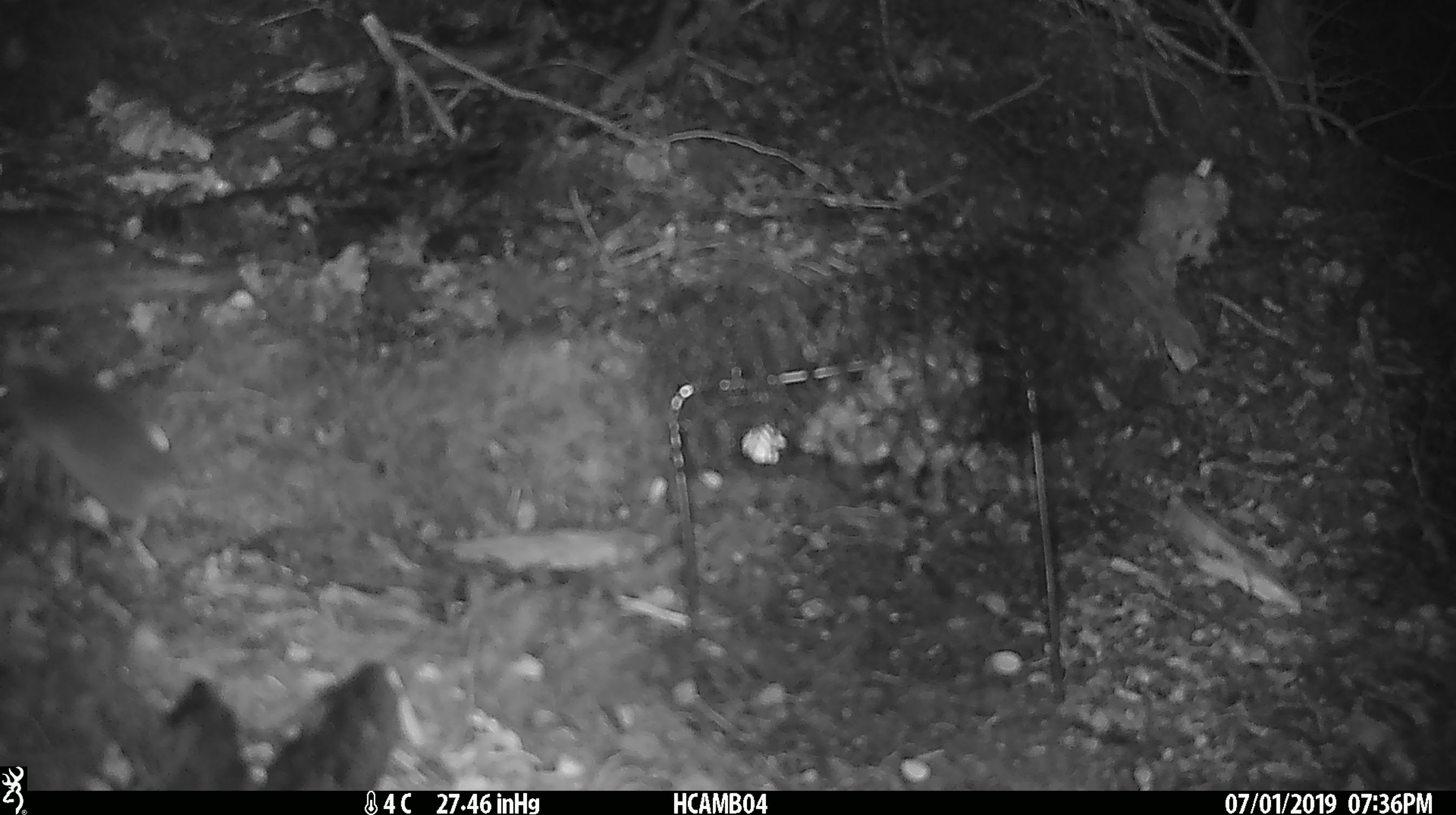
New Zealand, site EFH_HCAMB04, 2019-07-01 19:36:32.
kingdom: Animalia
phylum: Chordata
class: Mammalia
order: Rodentia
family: Muridae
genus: Mus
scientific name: Mus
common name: mouse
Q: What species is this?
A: Mouse (Mus).